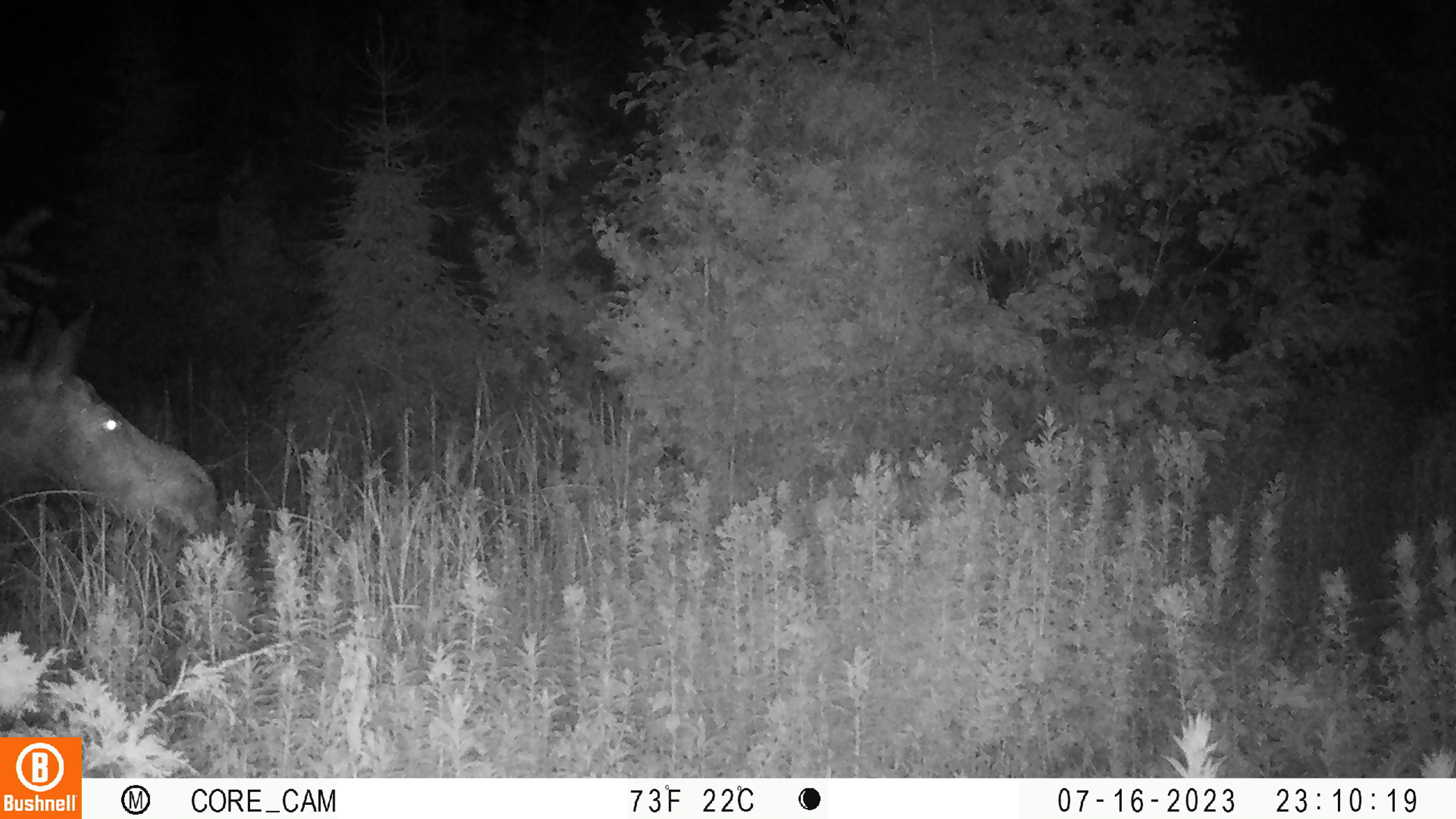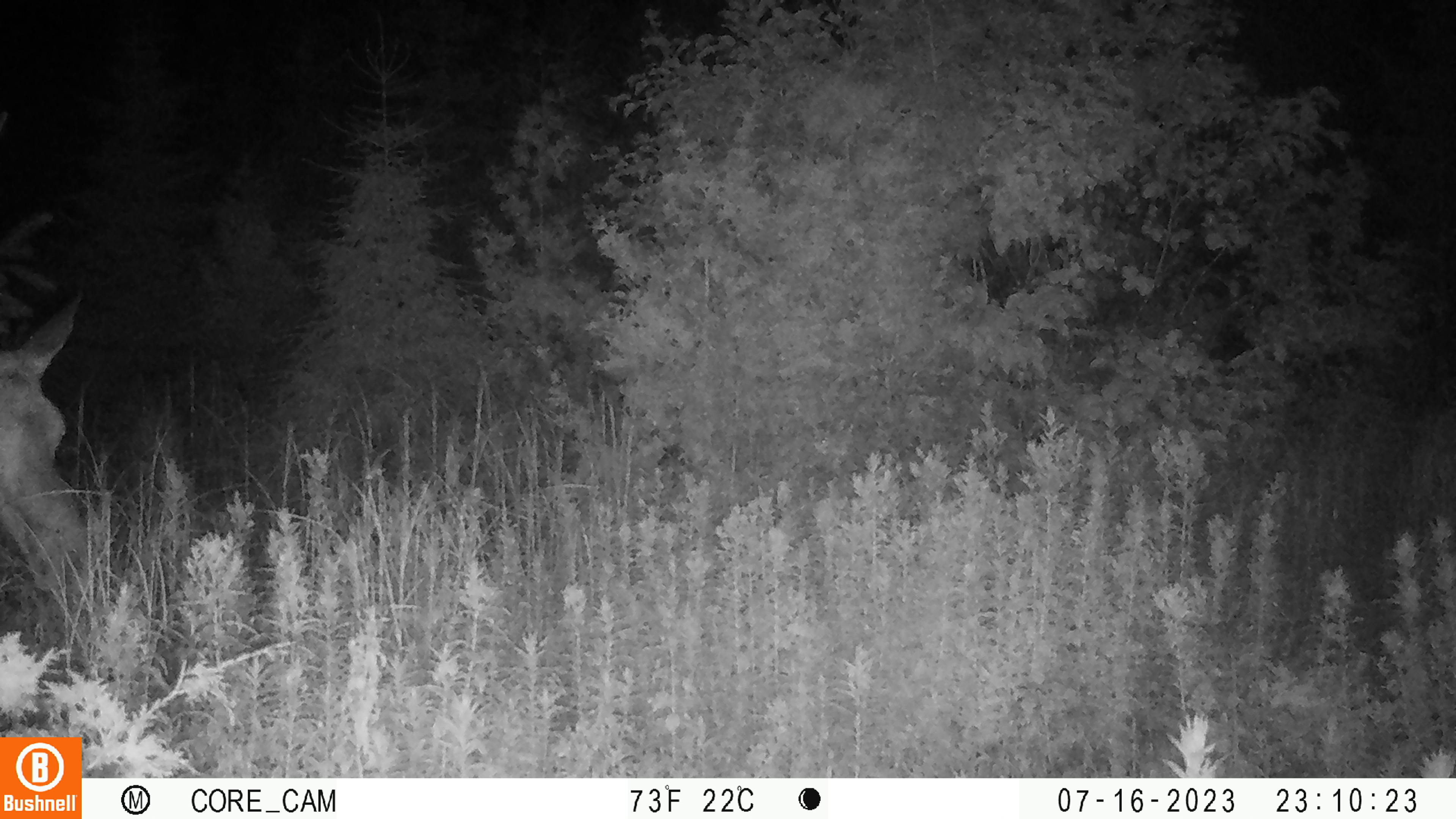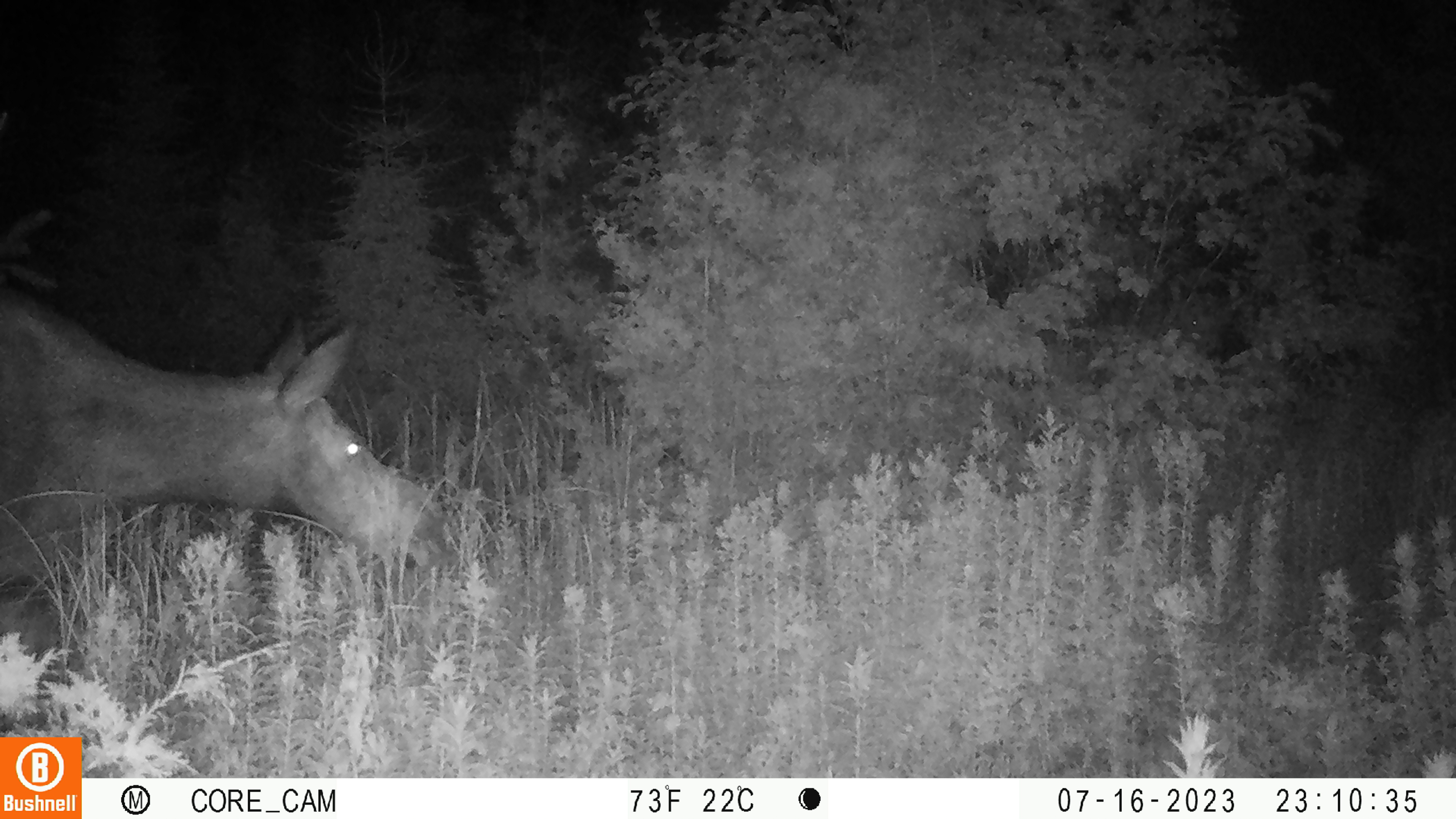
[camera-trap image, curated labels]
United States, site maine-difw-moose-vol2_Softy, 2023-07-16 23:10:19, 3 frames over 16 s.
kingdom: Animalia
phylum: Chordata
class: Mammalia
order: Artiodactyla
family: Cervidae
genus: Alces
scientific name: Alces alces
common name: moose